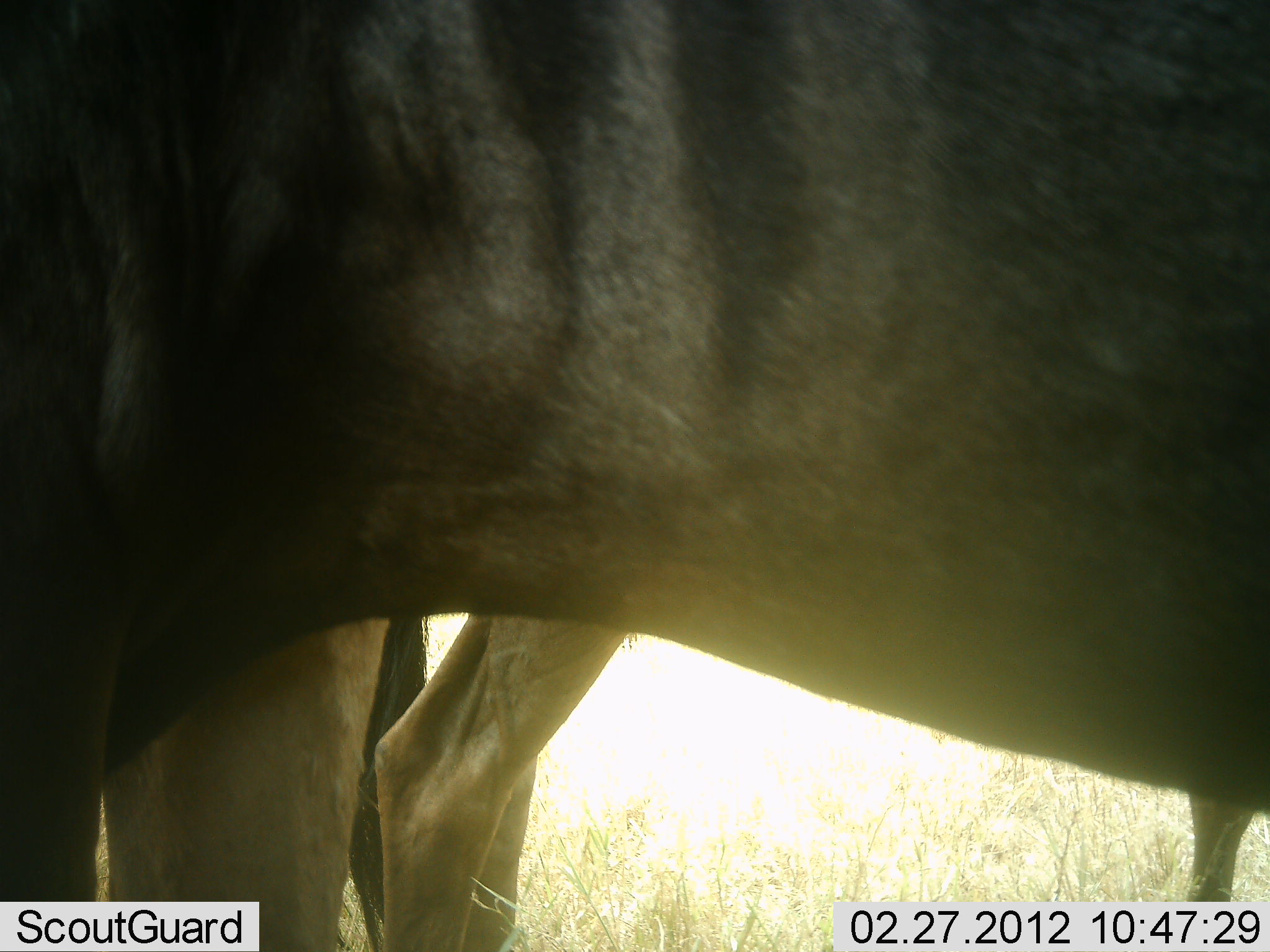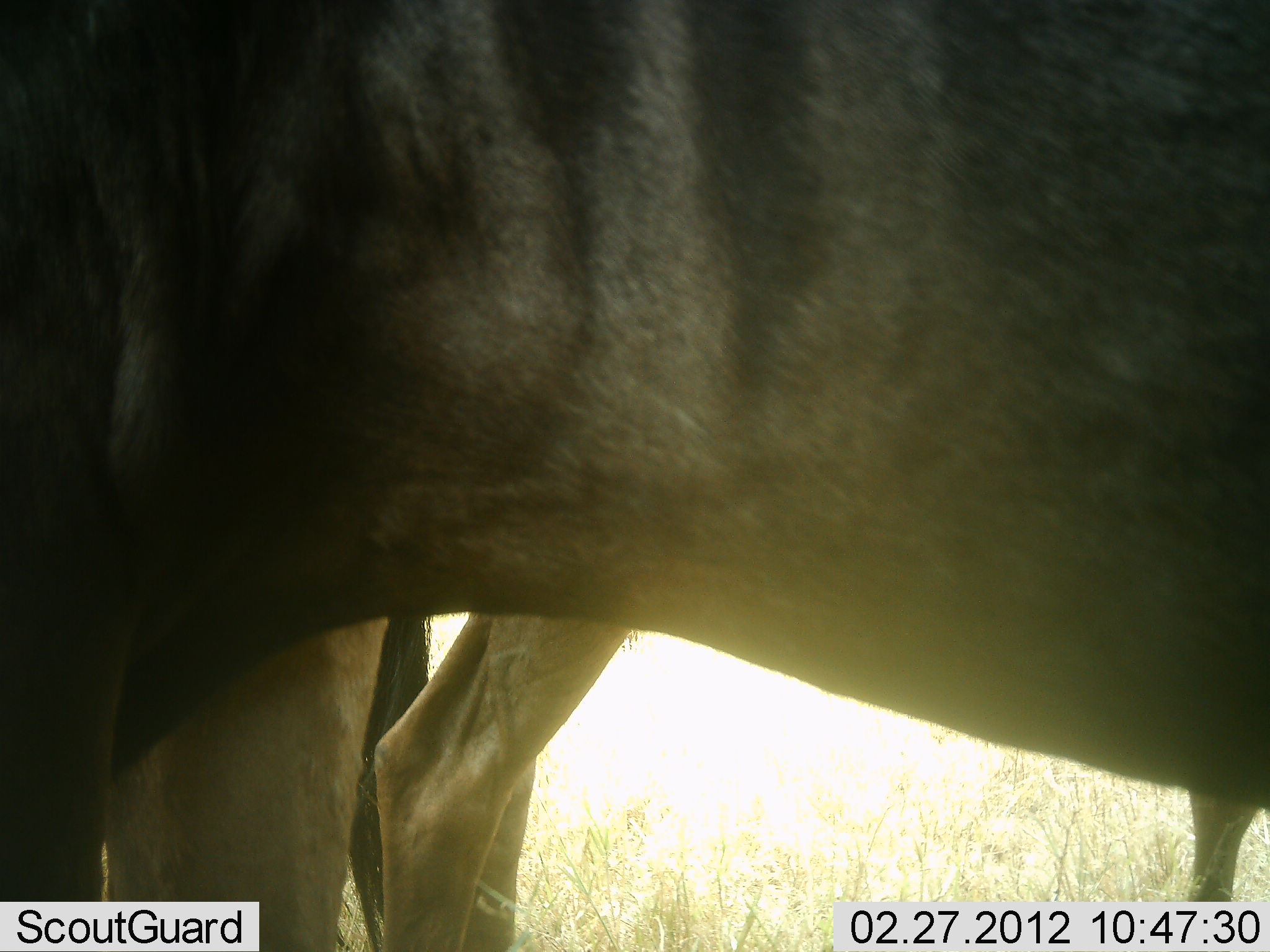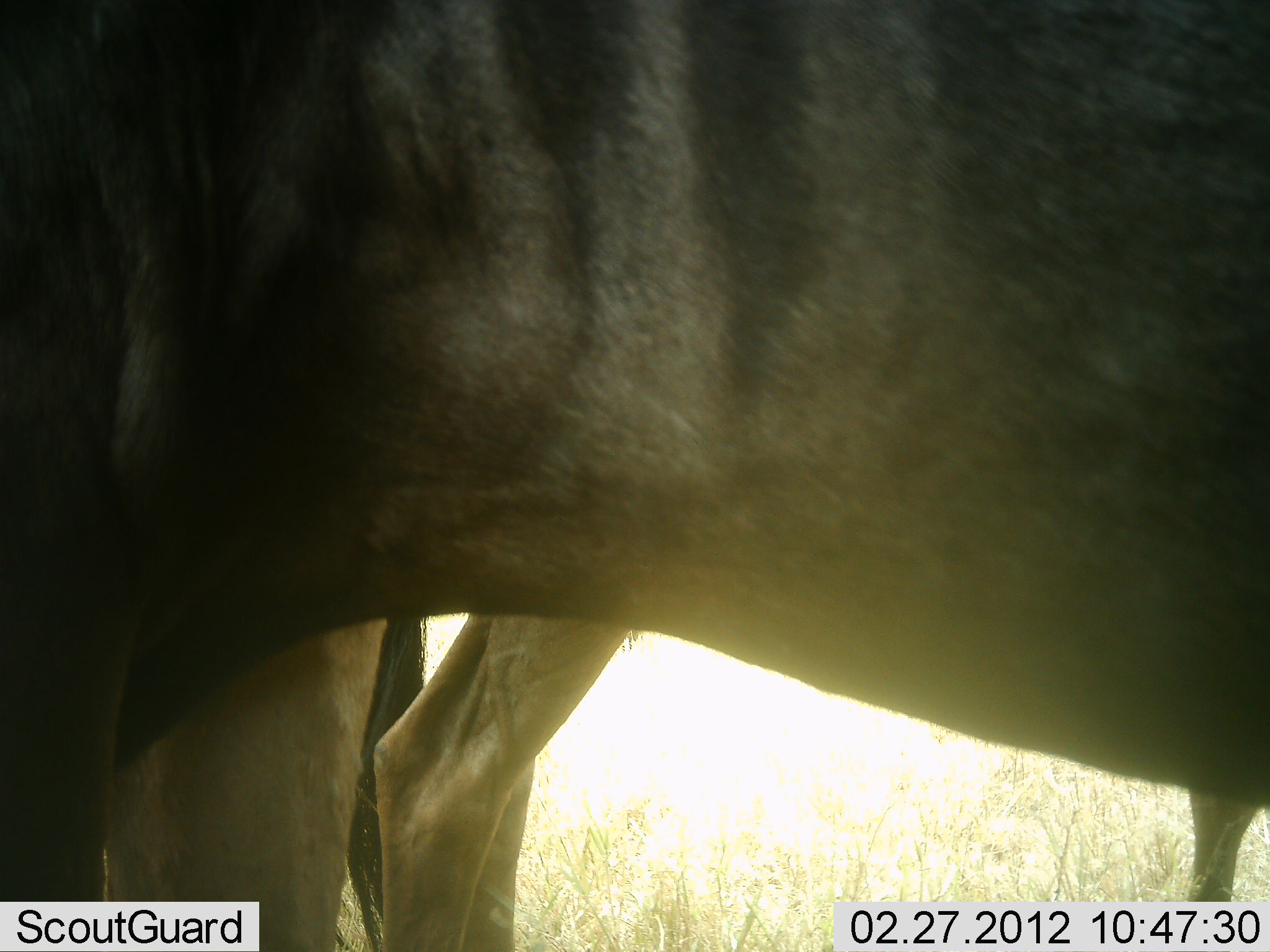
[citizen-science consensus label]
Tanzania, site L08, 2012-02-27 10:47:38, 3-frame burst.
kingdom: Animalia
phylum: Chordata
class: Mammalia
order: Artiodactyla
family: Bovidae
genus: Connochaetes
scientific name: Connochaetes taurinus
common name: blue wildebeest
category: wildebeest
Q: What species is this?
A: Wildebeest (blue wildebeest) (Connochaetes taurinus).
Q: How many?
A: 2.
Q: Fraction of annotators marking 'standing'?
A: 100%.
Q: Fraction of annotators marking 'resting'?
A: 0%.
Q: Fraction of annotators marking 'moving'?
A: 0%.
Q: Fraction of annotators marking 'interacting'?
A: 0%.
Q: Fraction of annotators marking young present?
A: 6%.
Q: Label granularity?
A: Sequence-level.